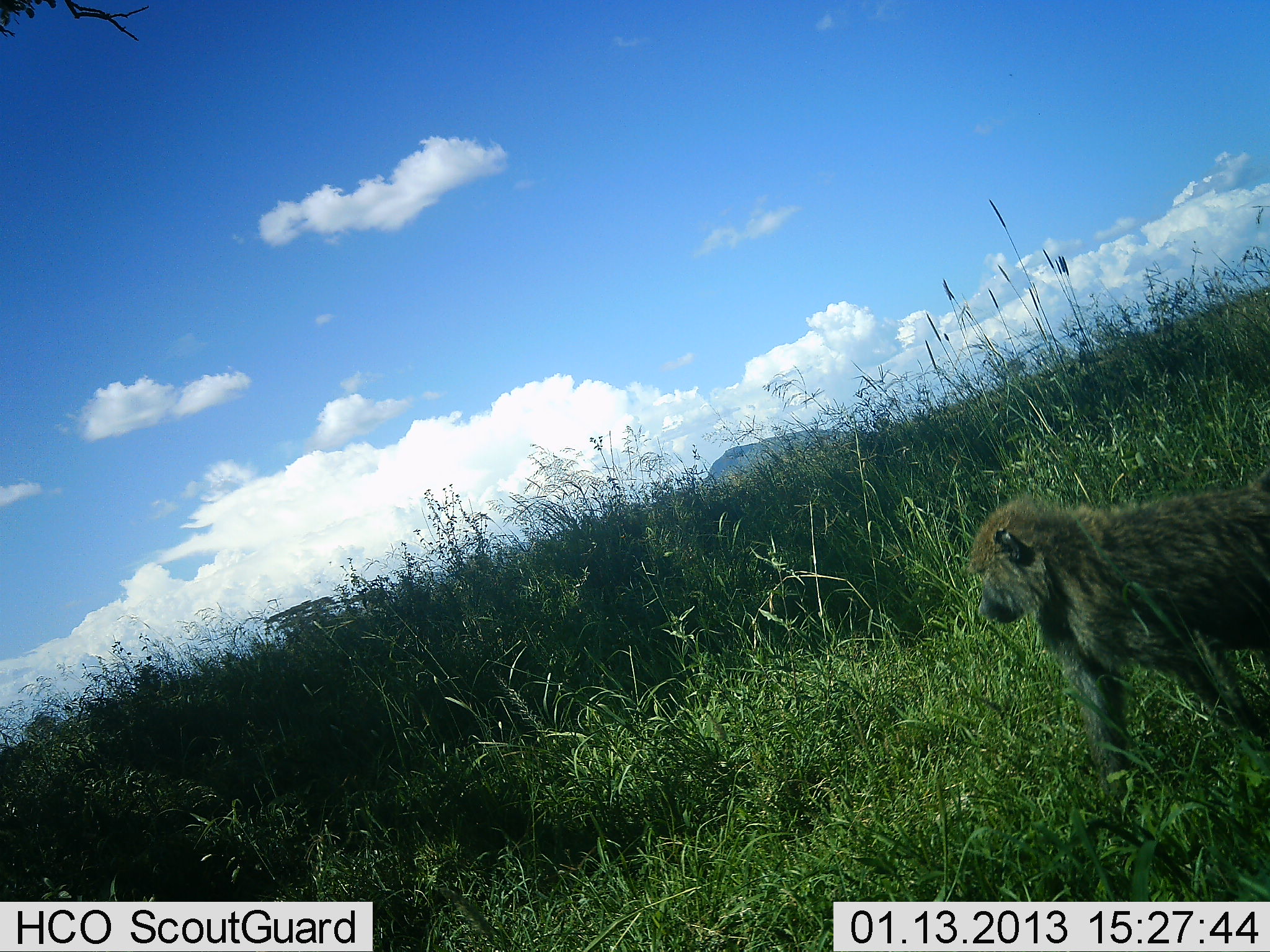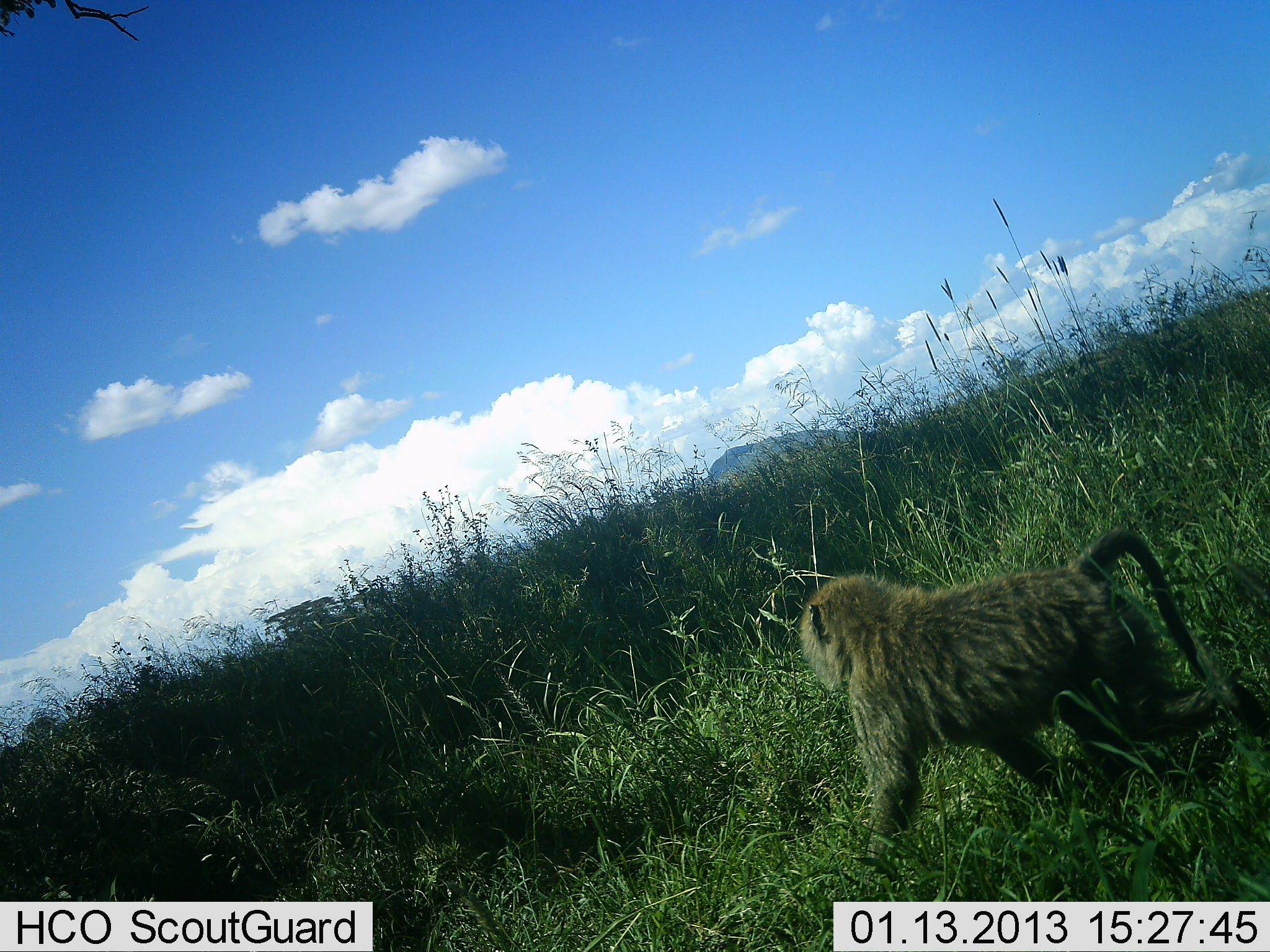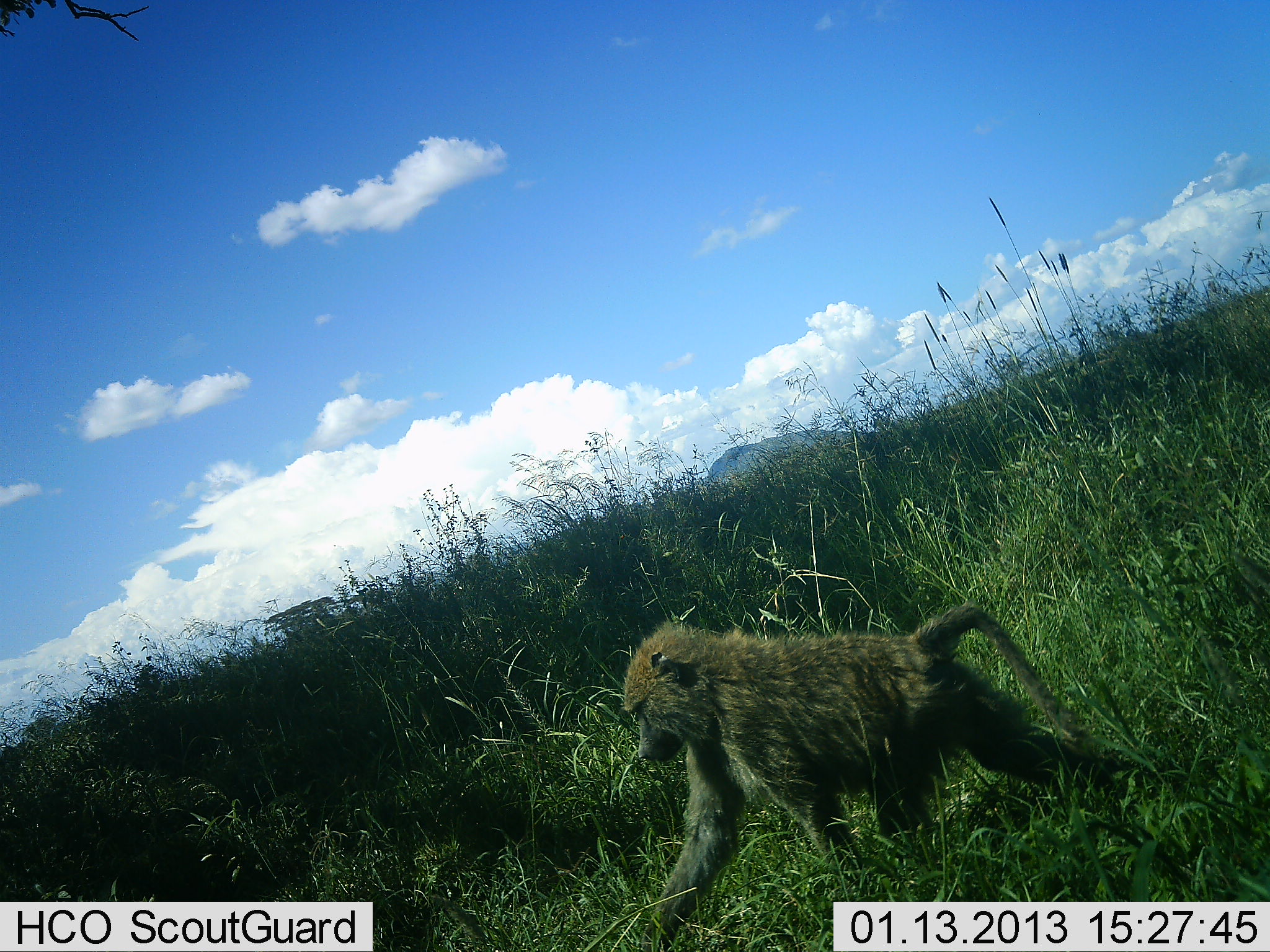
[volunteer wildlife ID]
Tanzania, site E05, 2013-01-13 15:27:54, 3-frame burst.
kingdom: Animalia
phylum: Chordata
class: Mammalia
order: Primates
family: Cercopithecidae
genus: Papio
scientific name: Papio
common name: baboon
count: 1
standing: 0%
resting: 0%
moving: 100%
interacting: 0%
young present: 10%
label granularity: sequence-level